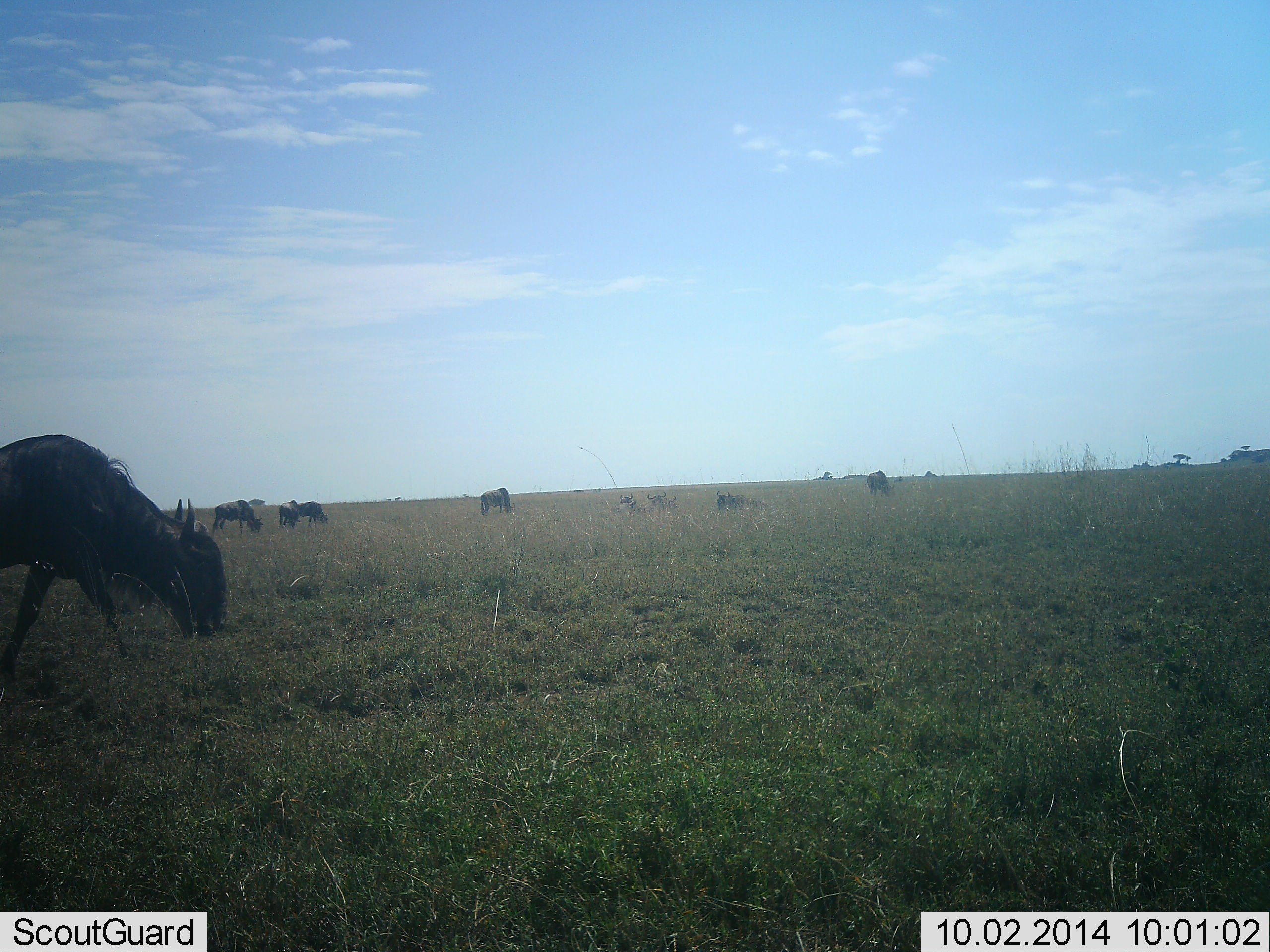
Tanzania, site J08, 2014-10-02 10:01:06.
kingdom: Animalia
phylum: Chordata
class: Mammalia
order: Artiodactyla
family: Bovidae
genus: Connochaetes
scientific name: Connochaetes taurinus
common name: blue wildebeest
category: wildebeest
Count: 8.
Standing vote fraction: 30%.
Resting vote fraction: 10%.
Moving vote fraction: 0%.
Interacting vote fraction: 0%.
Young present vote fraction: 0%.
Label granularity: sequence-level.